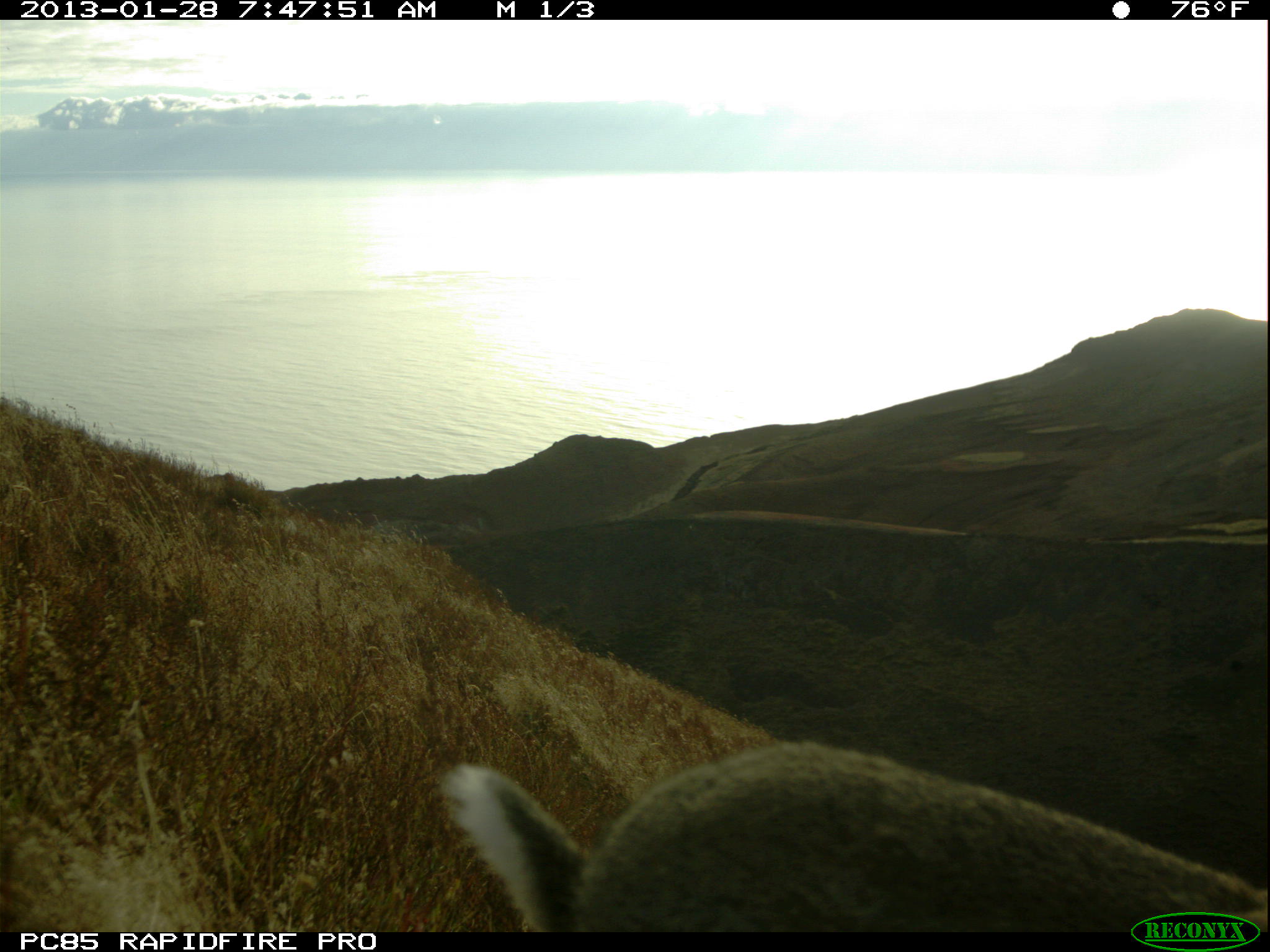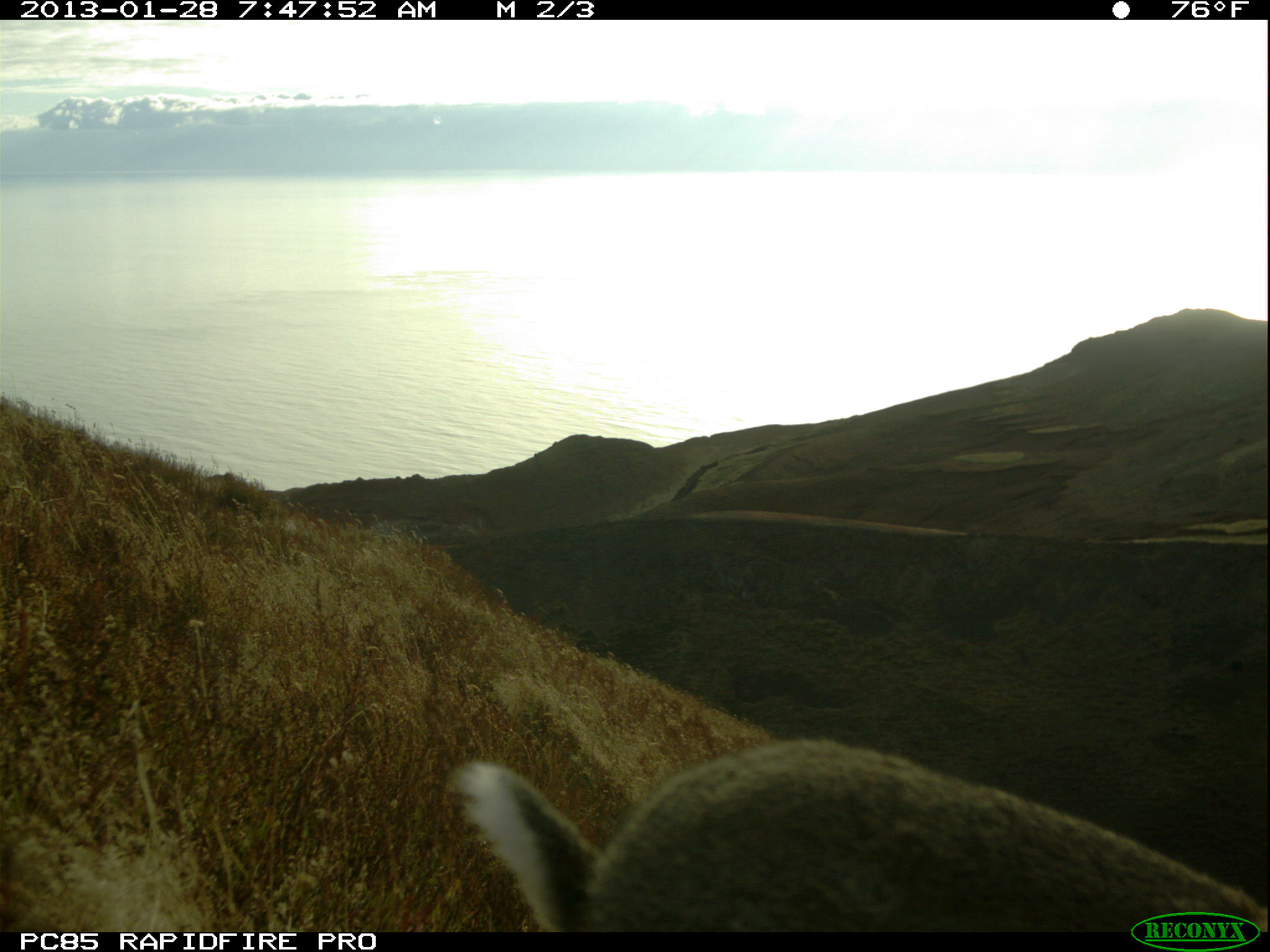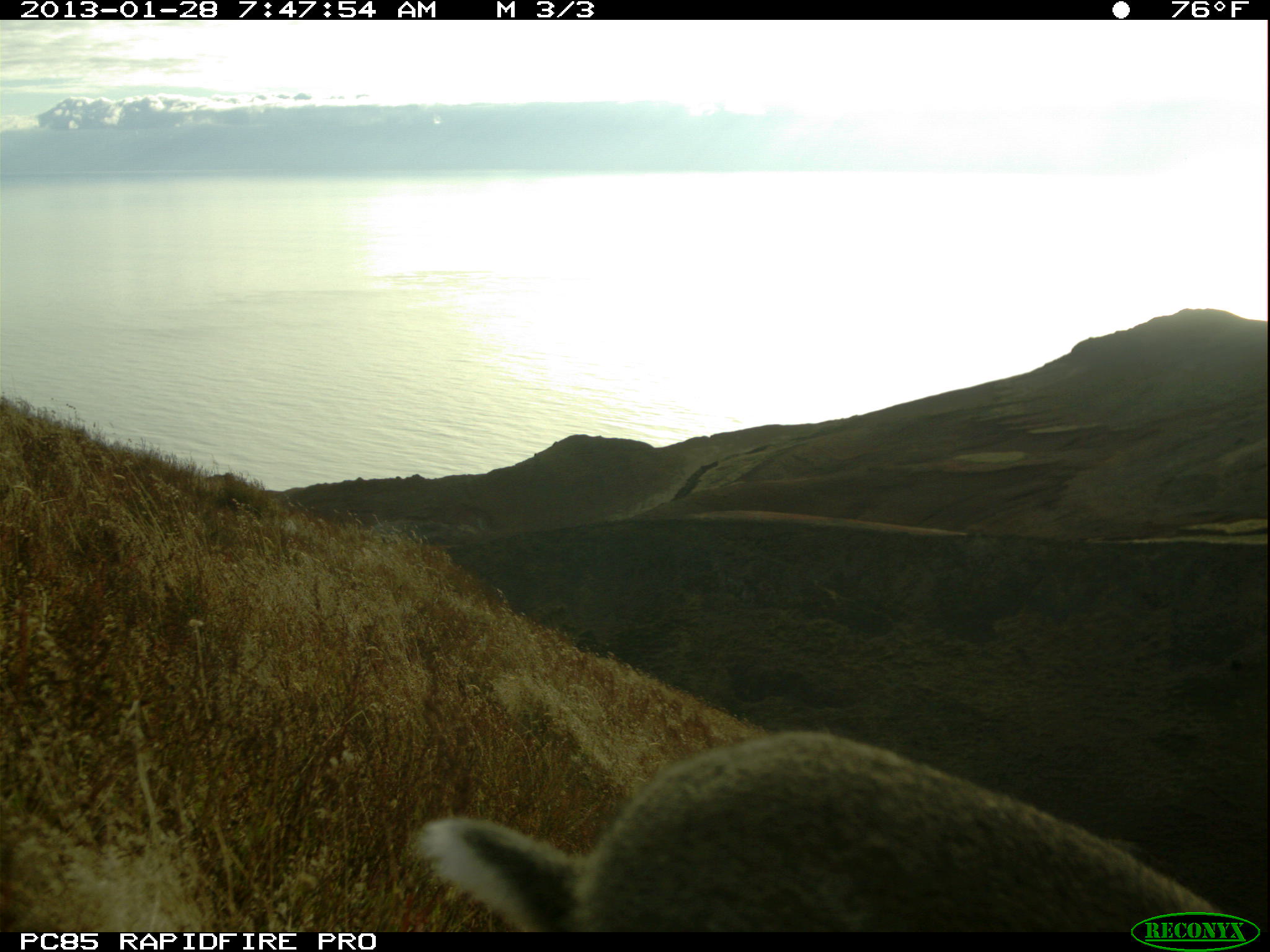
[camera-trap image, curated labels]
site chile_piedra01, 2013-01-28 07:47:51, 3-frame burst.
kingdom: Animalia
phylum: Chordata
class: Mammalia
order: Lagomorpha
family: Leporidae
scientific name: Leporidae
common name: rabbits and hares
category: rabbit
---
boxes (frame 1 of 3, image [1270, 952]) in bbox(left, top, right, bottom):
rabbit: bbox(429, 736, 1270, 931)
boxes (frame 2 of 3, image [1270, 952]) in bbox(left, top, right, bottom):
rabbit: bbox(440, 736, 1270, 931)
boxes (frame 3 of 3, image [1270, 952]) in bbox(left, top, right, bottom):
rabbit: bbox(398, 729, 1253, 932)